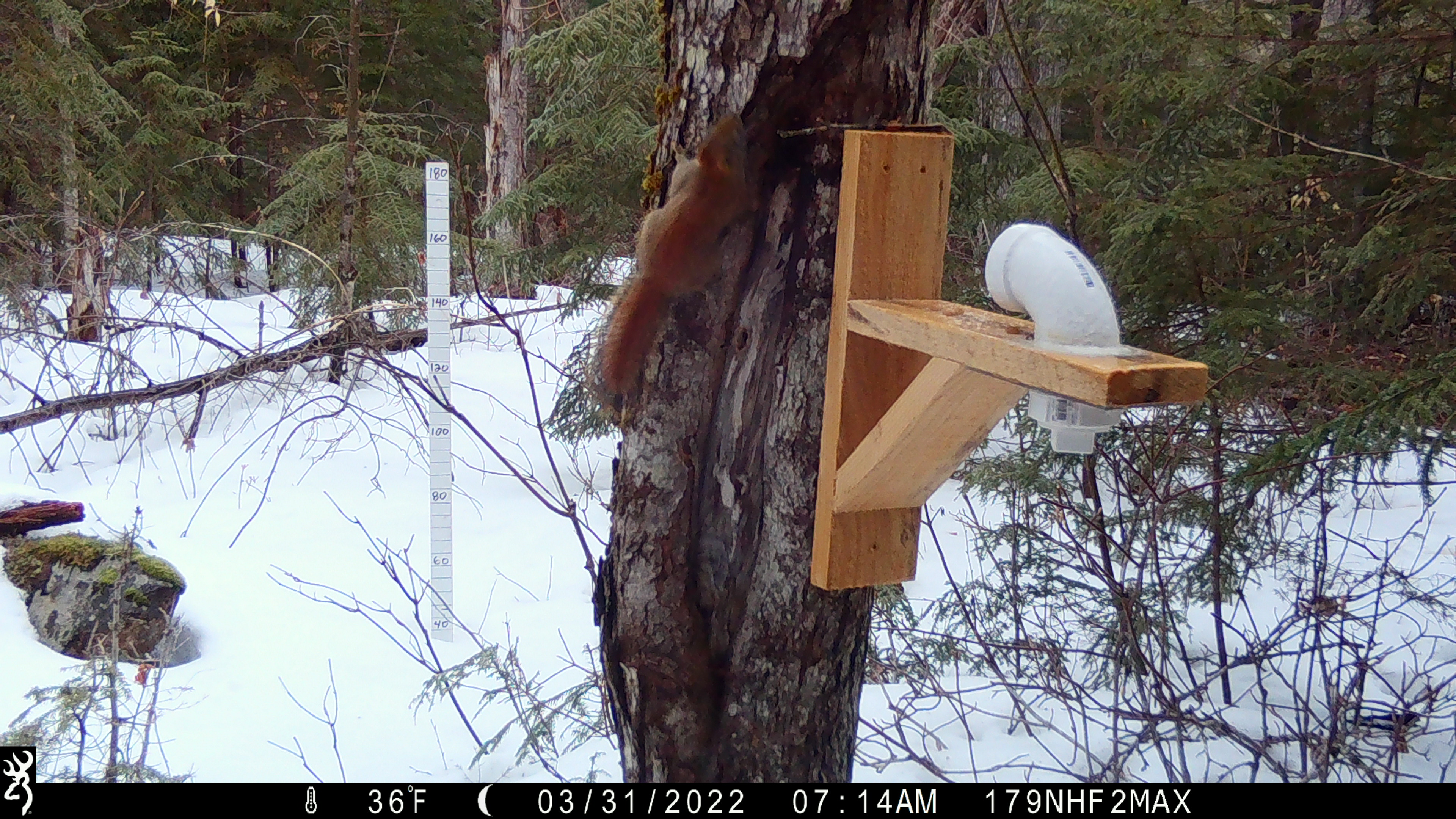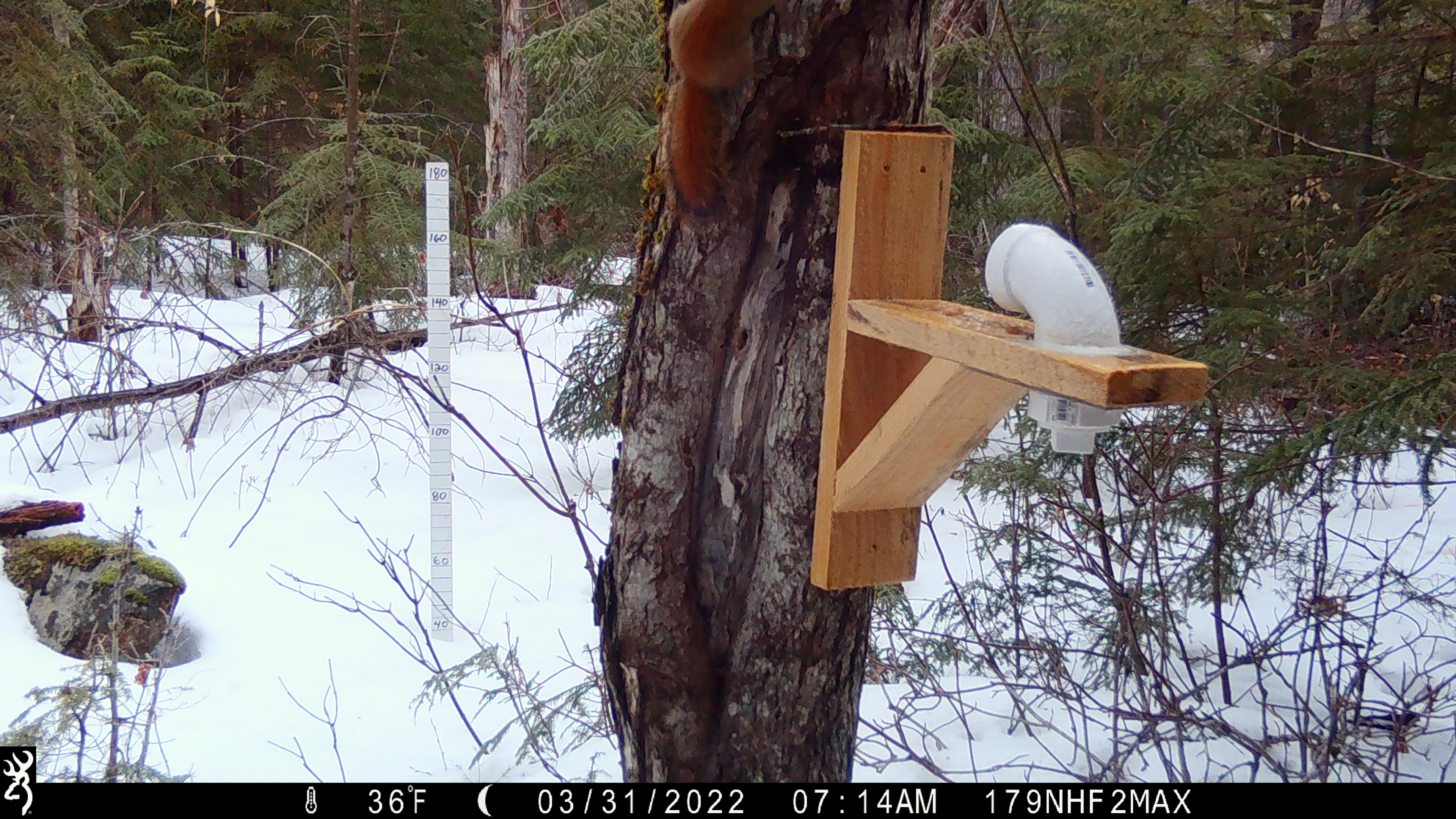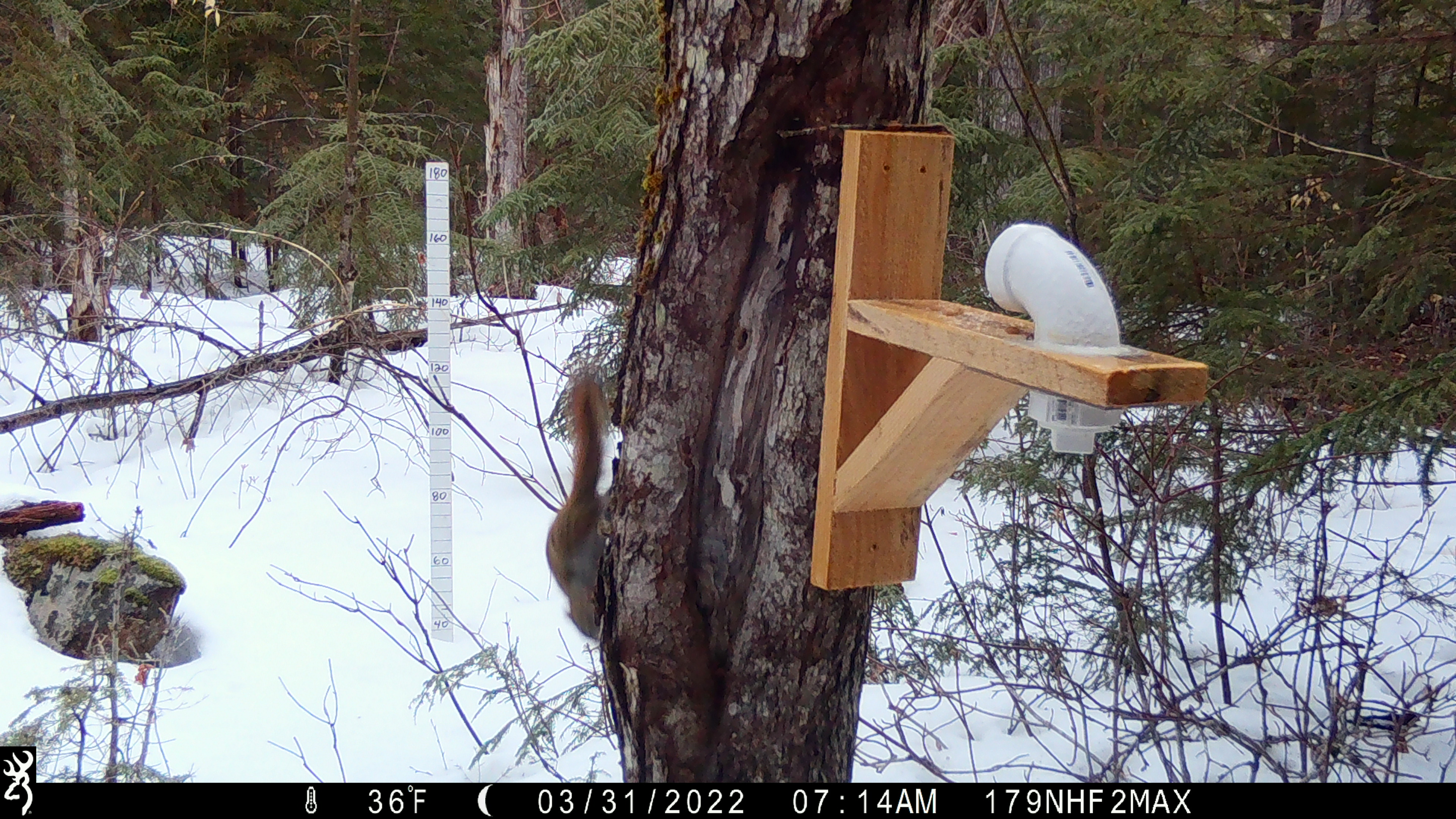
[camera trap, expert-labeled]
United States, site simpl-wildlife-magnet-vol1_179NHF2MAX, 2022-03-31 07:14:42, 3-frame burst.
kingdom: Animalia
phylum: Chordata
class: Mammalia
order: Rodentia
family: Sciuridae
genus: Tamiasciurus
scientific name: Tamiasciurus hudsonicus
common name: red squirrel